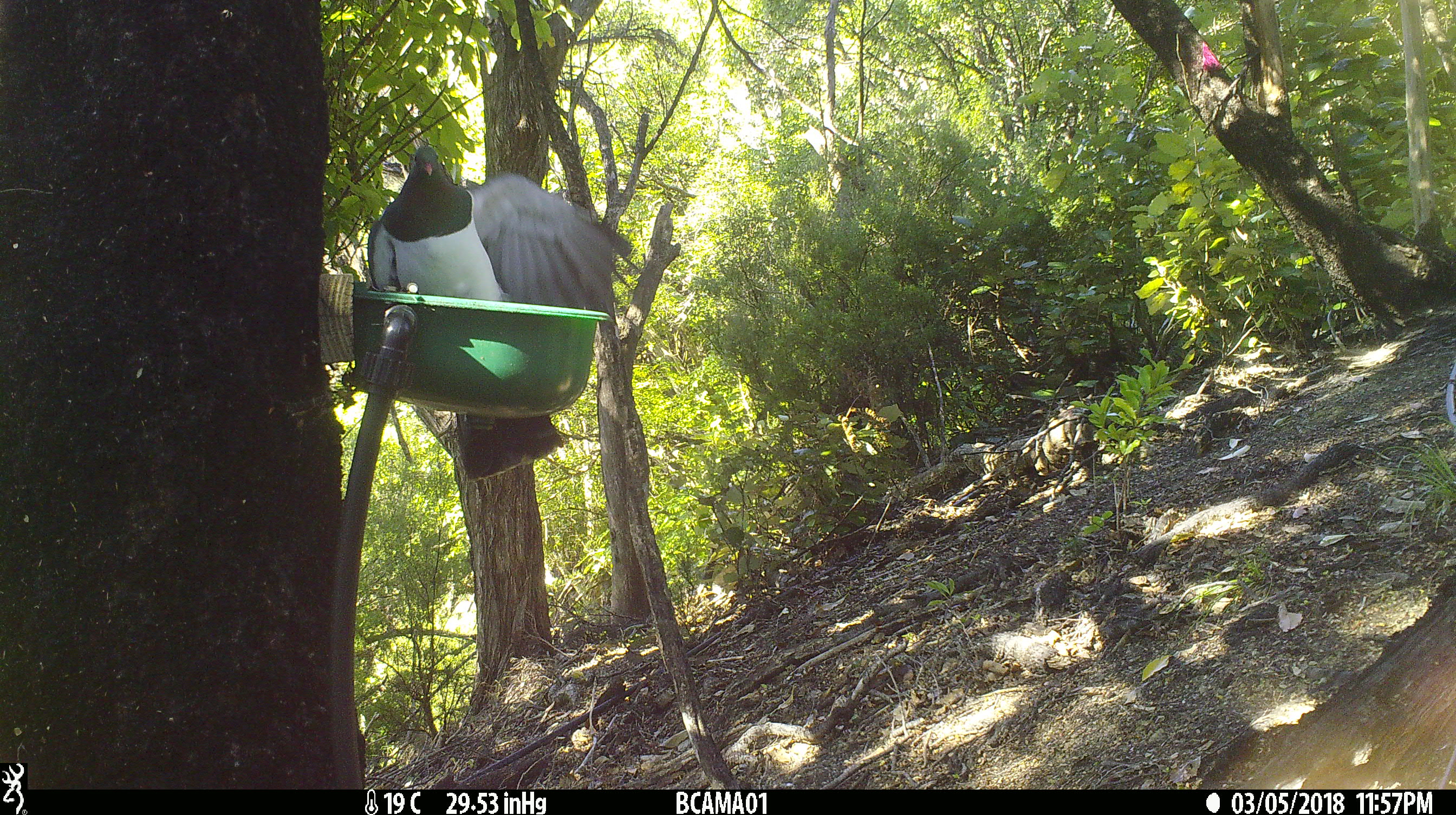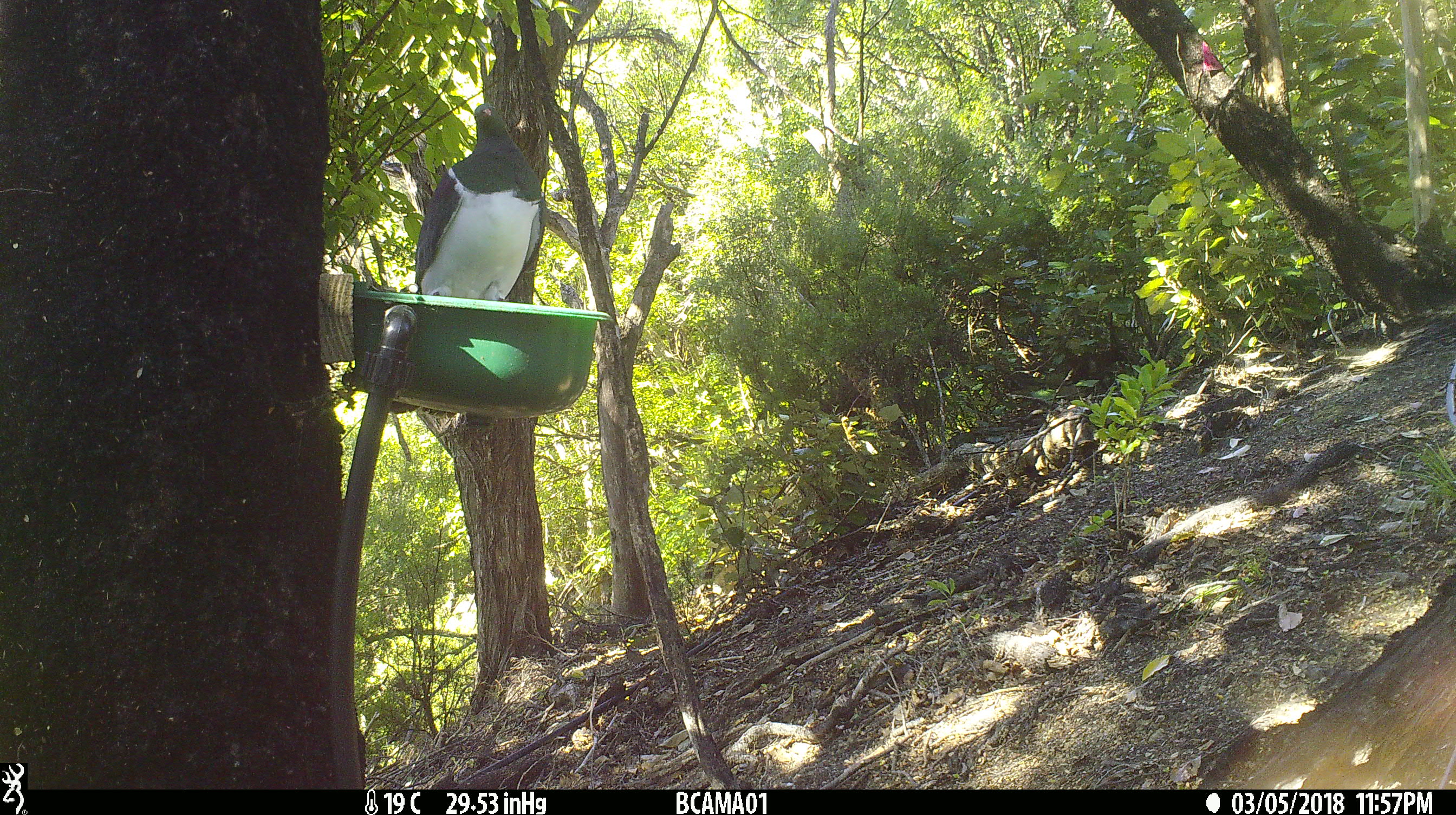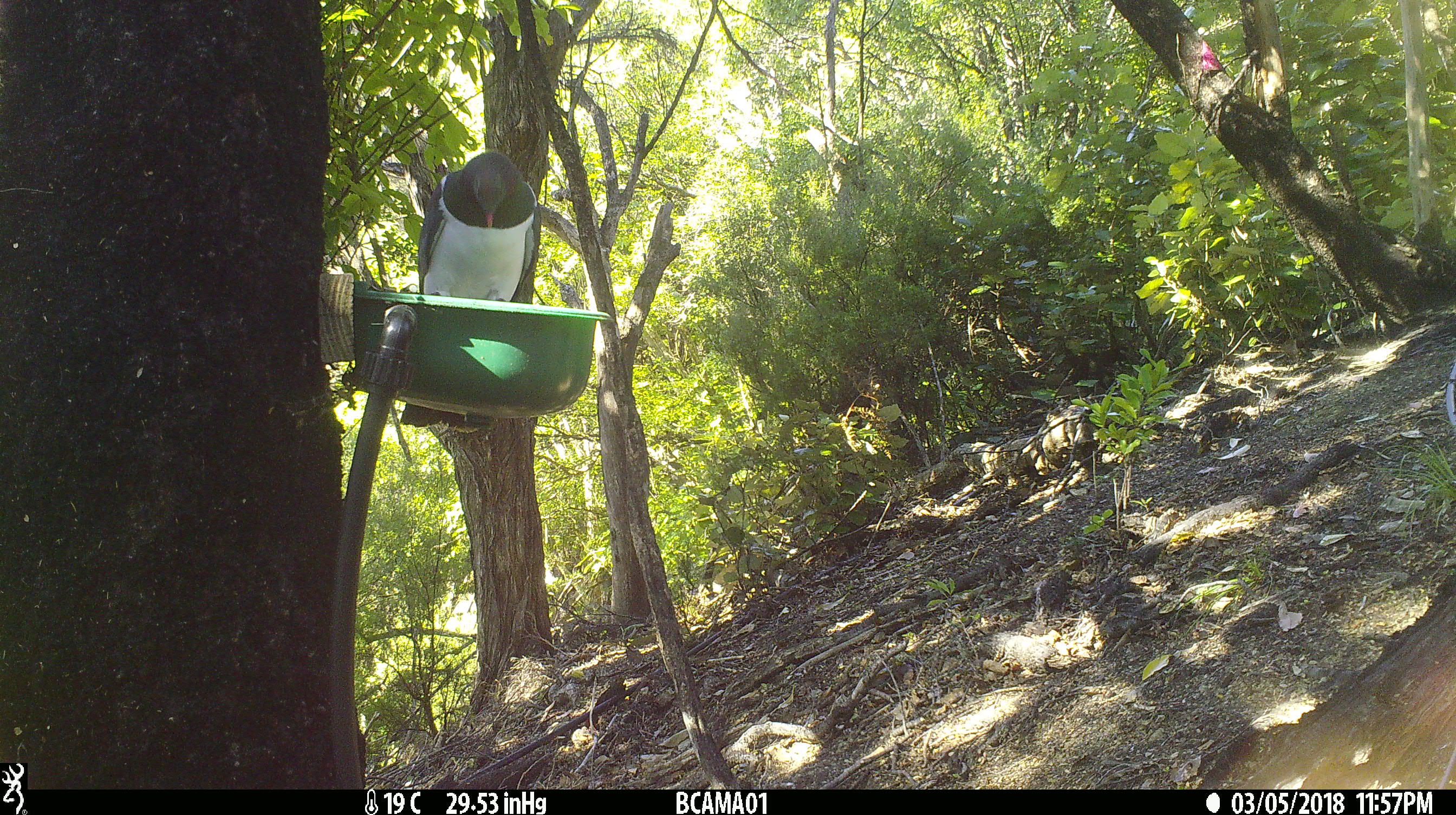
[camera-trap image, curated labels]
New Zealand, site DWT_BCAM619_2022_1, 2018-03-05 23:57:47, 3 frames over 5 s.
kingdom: Animalia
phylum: Chordata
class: Aves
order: Columbiformes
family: Columbidae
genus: Hemiphaga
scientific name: Hemiphaga novaeseelandiae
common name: new zealand pigeon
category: kereru